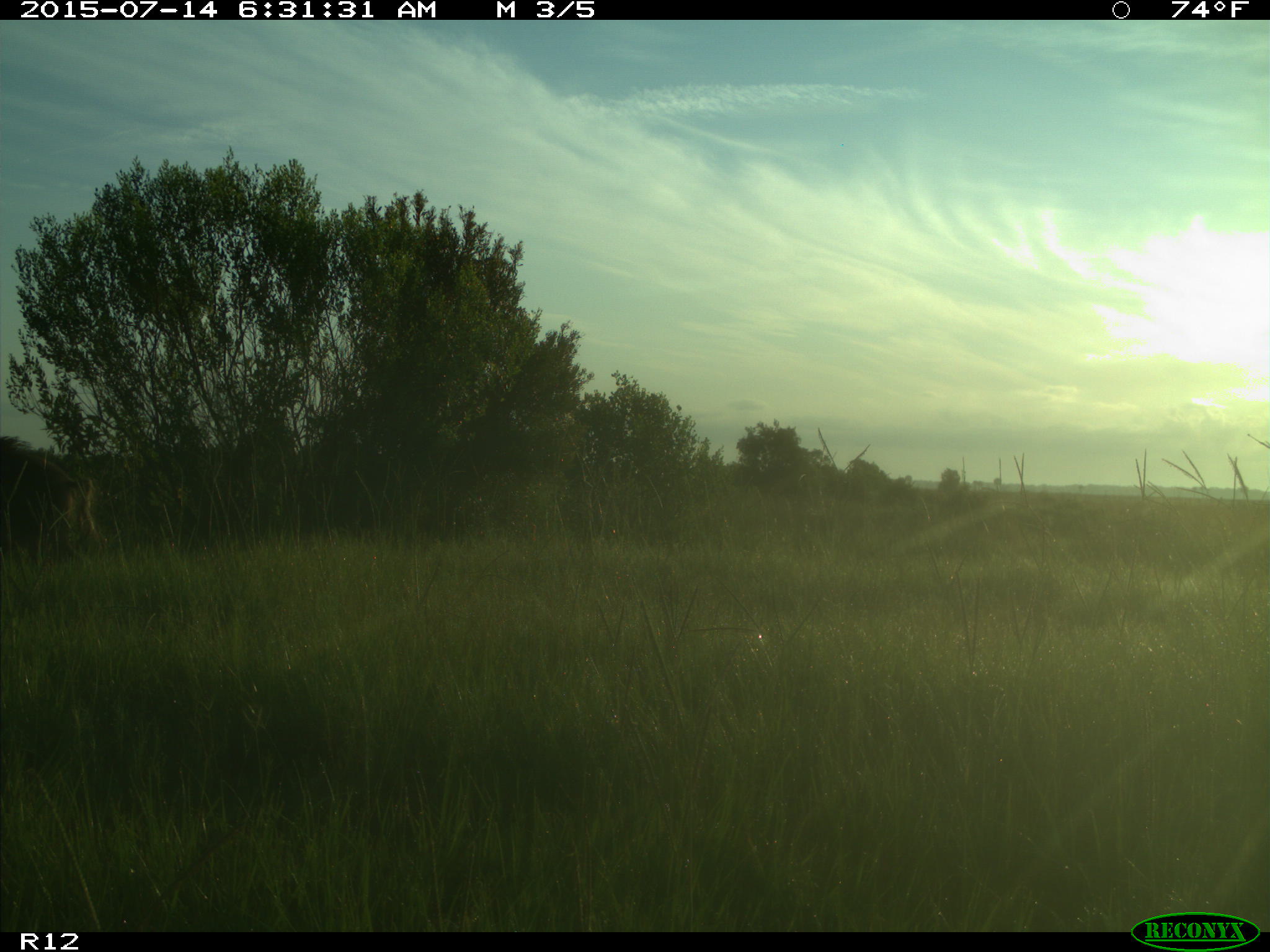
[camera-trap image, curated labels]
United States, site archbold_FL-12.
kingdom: Animalia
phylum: Chordata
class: Mammalia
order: Artiodactyla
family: Suidae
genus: Sus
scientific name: Sus scrofa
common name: wild boar